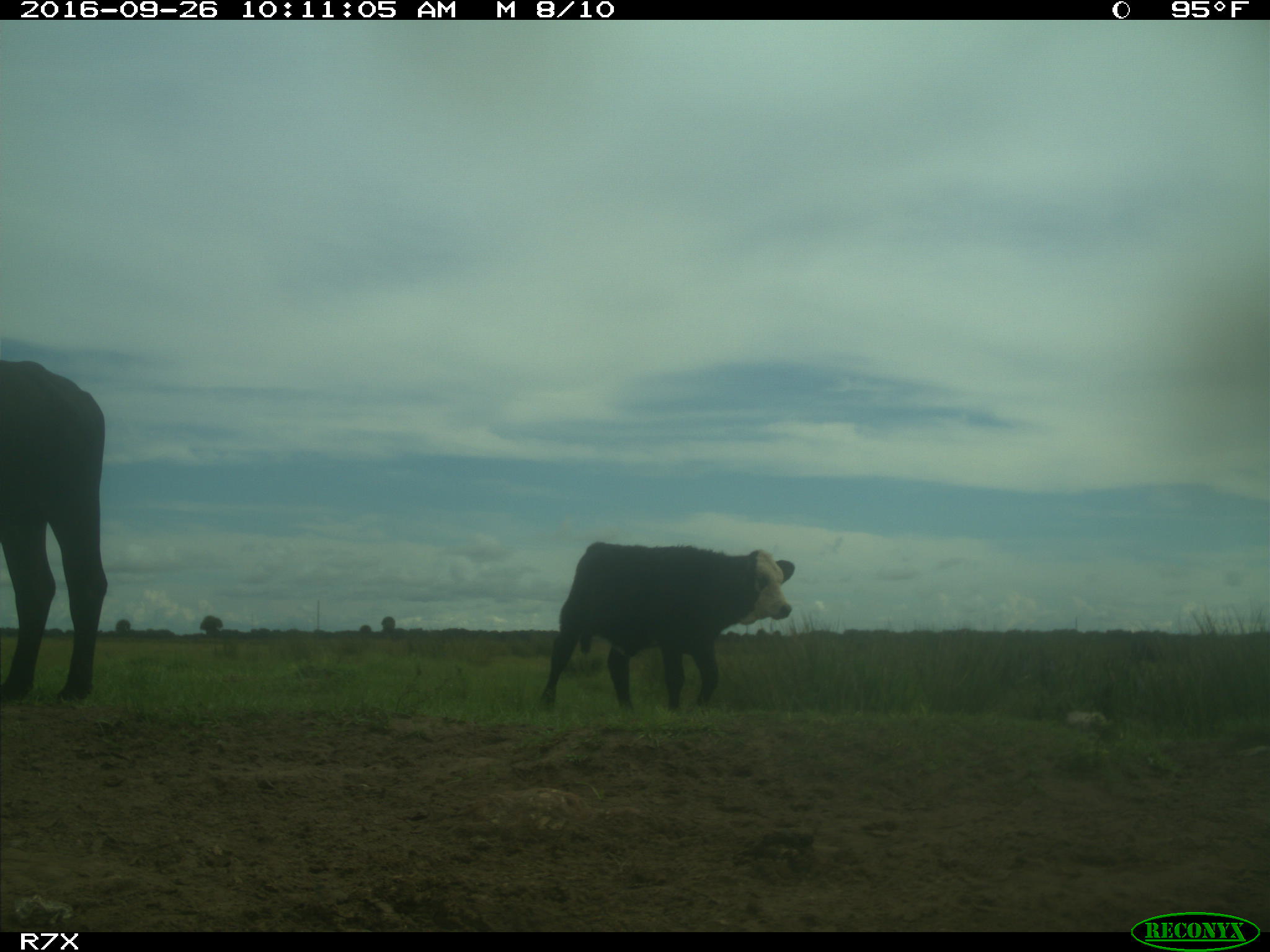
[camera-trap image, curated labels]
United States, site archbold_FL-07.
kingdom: Animalia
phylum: Chordata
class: Mammalia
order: Artiodactyla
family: Bovidae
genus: Bos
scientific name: Bos taurus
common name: domestic cow